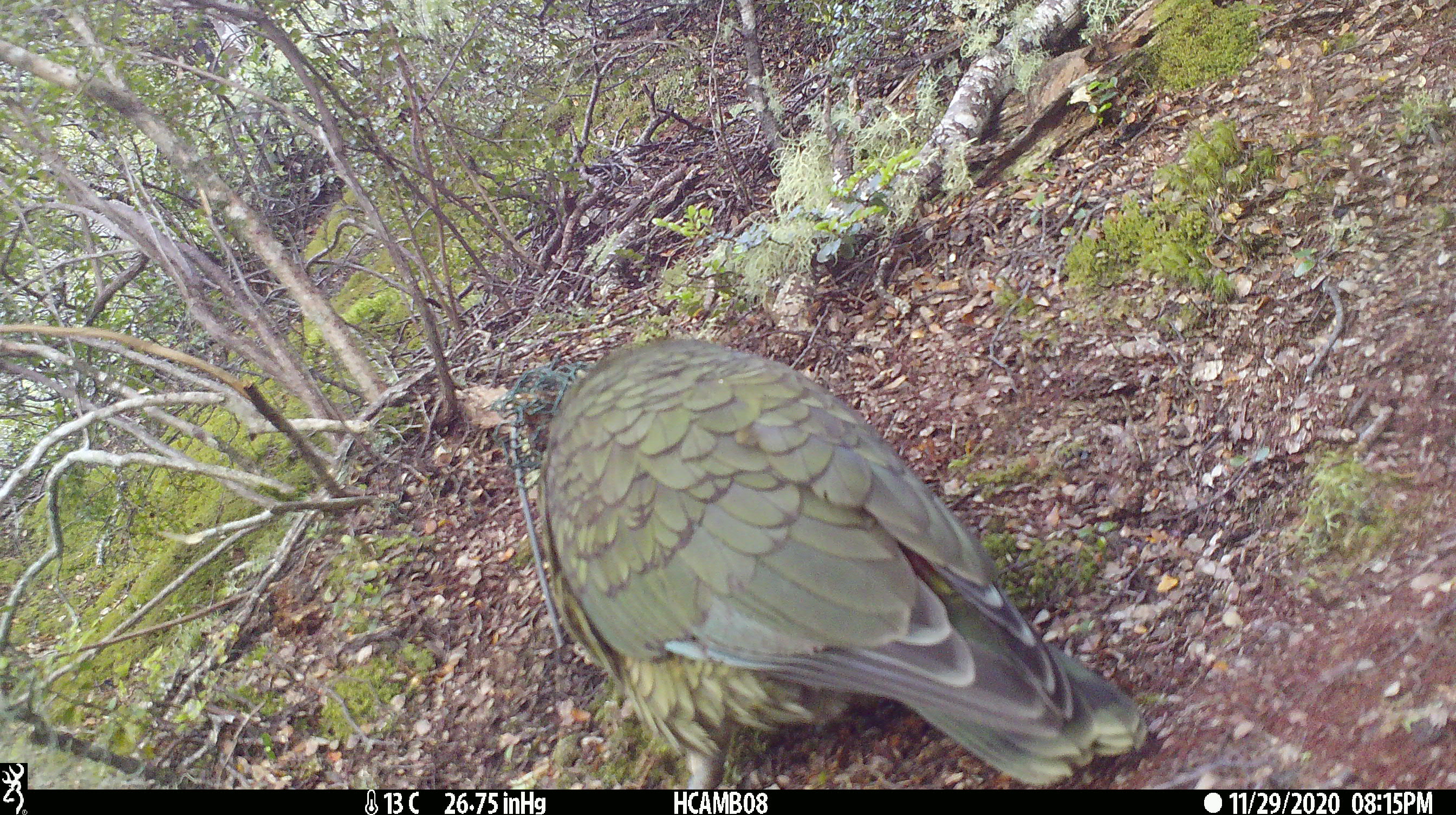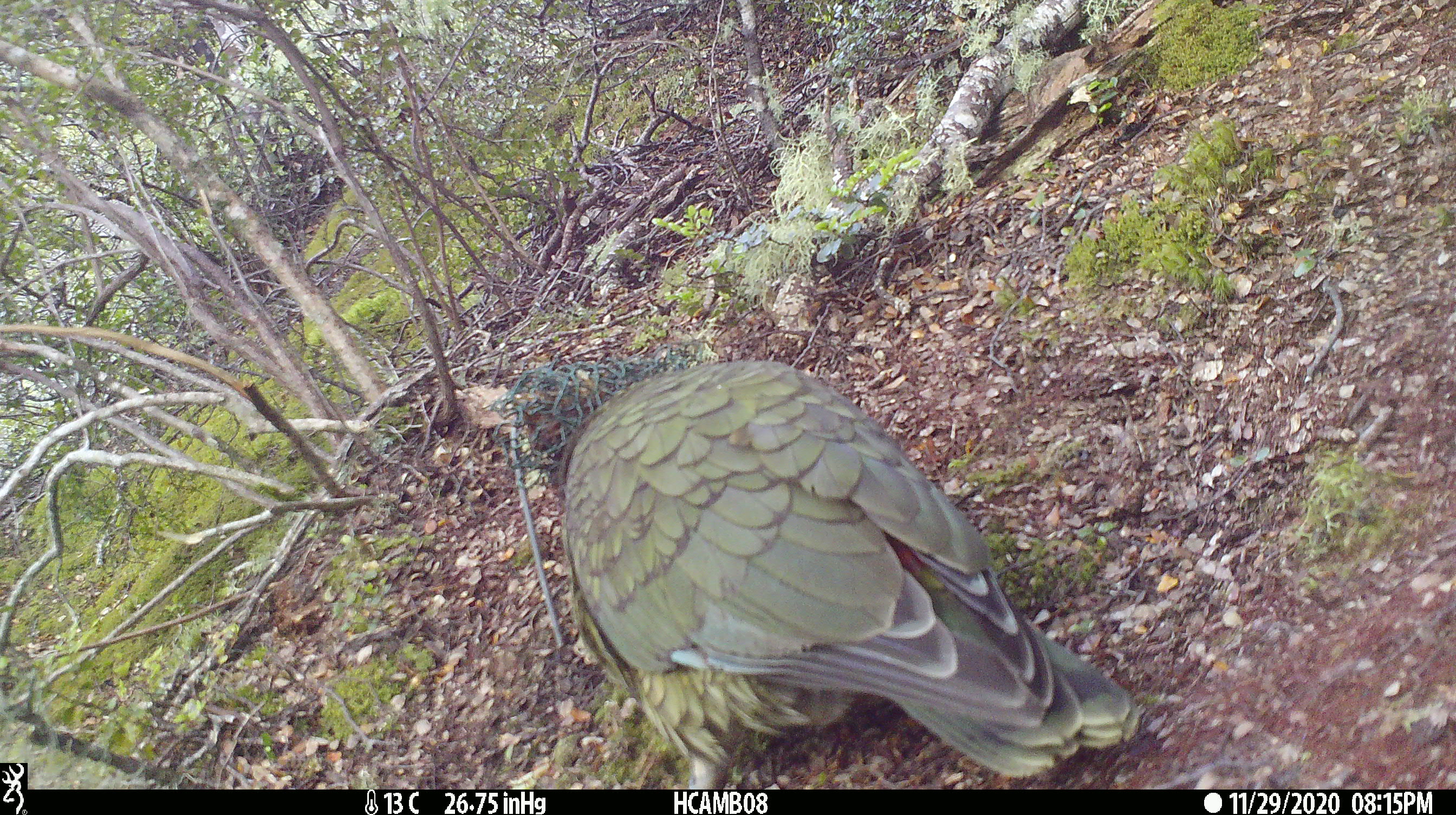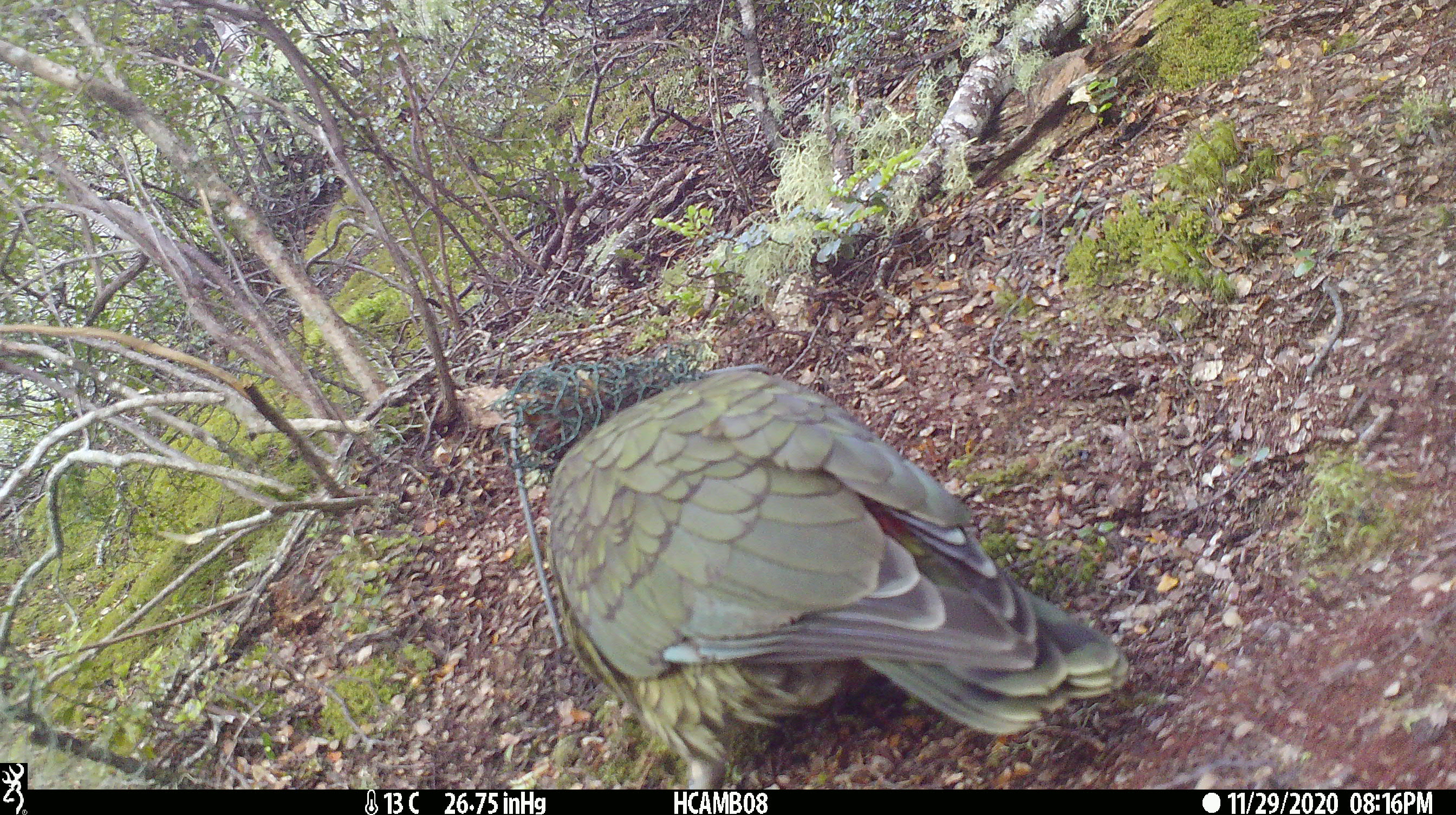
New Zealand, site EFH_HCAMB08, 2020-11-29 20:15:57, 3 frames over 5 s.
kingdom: Animalia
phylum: Chordata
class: Aves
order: Psittaciformes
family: Strigopidae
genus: Nestor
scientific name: Nestor notabilis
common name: kea